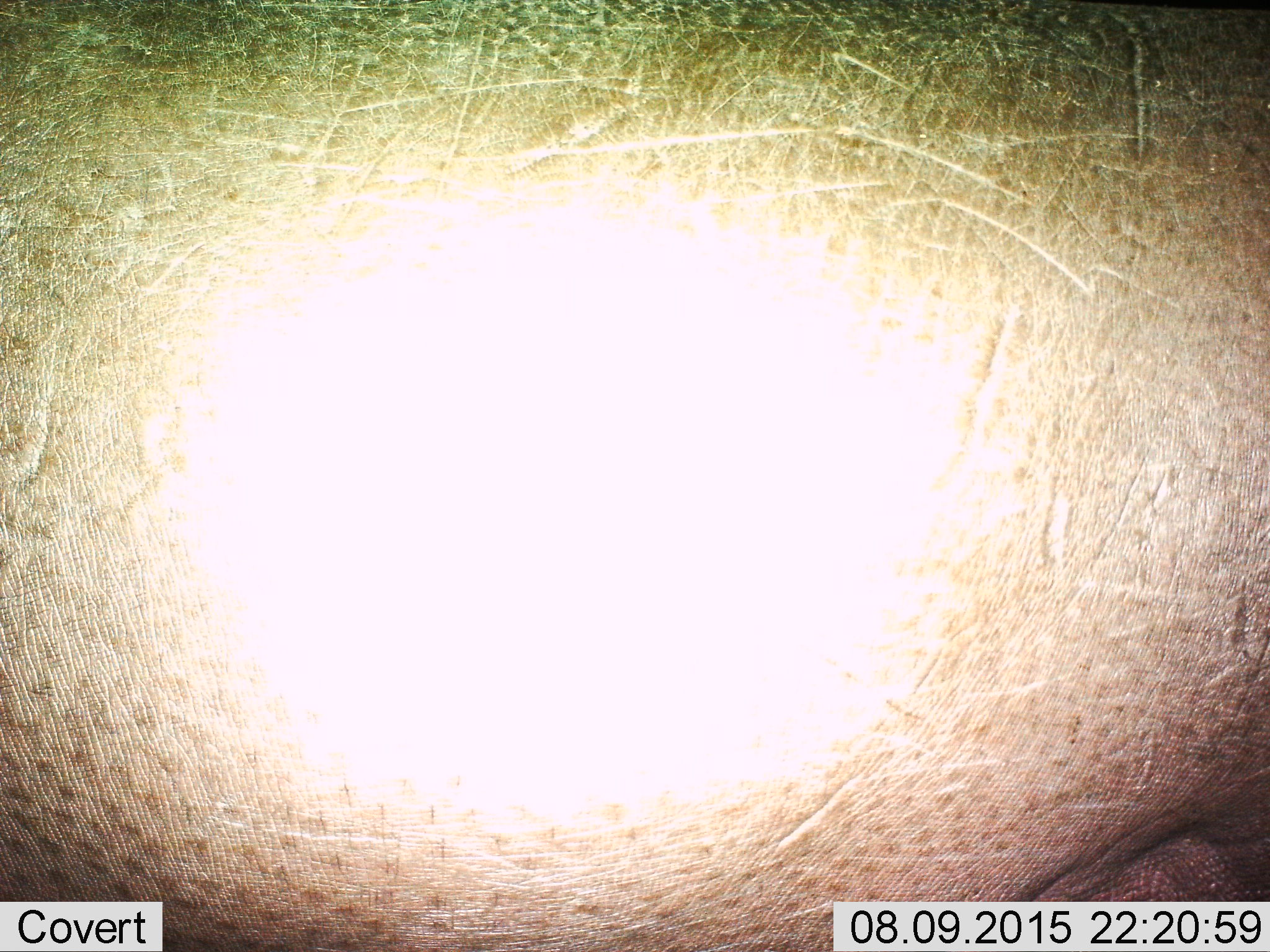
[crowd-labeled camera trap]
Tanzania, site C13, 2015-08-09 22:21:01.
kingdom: Animalia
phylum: Chordata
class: Mammalia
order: Artiodactyla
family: Hippopotamidae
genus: Hippopotamus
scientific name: Hippopotamus amphibius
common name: hippopotamus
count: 1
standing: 82%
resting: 9%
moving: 0%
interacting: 9%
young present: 0%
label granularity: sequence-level